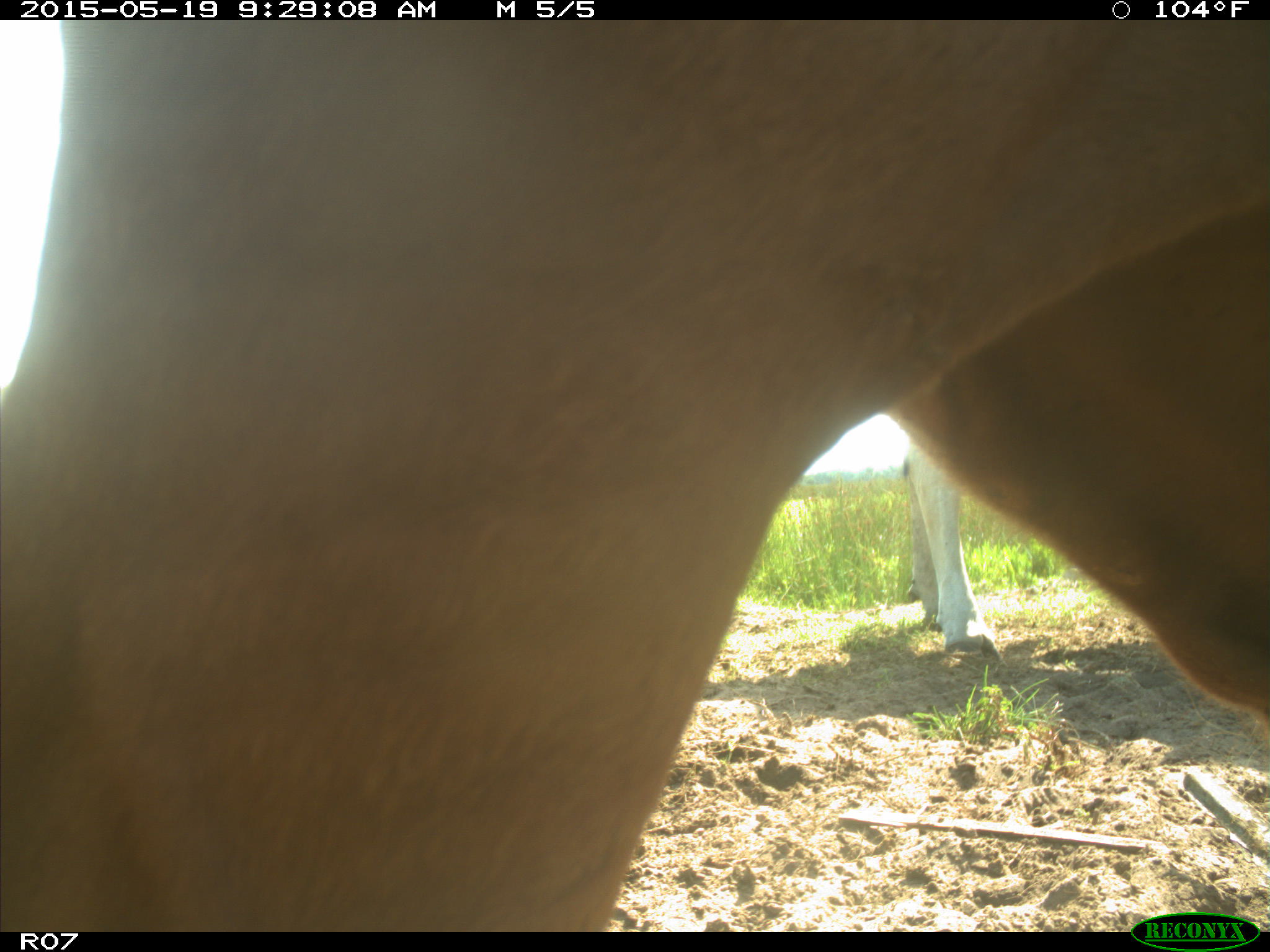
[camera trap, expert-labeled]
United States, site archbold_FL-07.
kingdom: Animalia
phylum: Chordata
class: Mammalia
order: Artiodactyla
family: Bovidae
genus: Bos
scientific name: Bos taurus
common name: domestic cow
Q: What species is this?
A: Bos taurus (domestic cow).